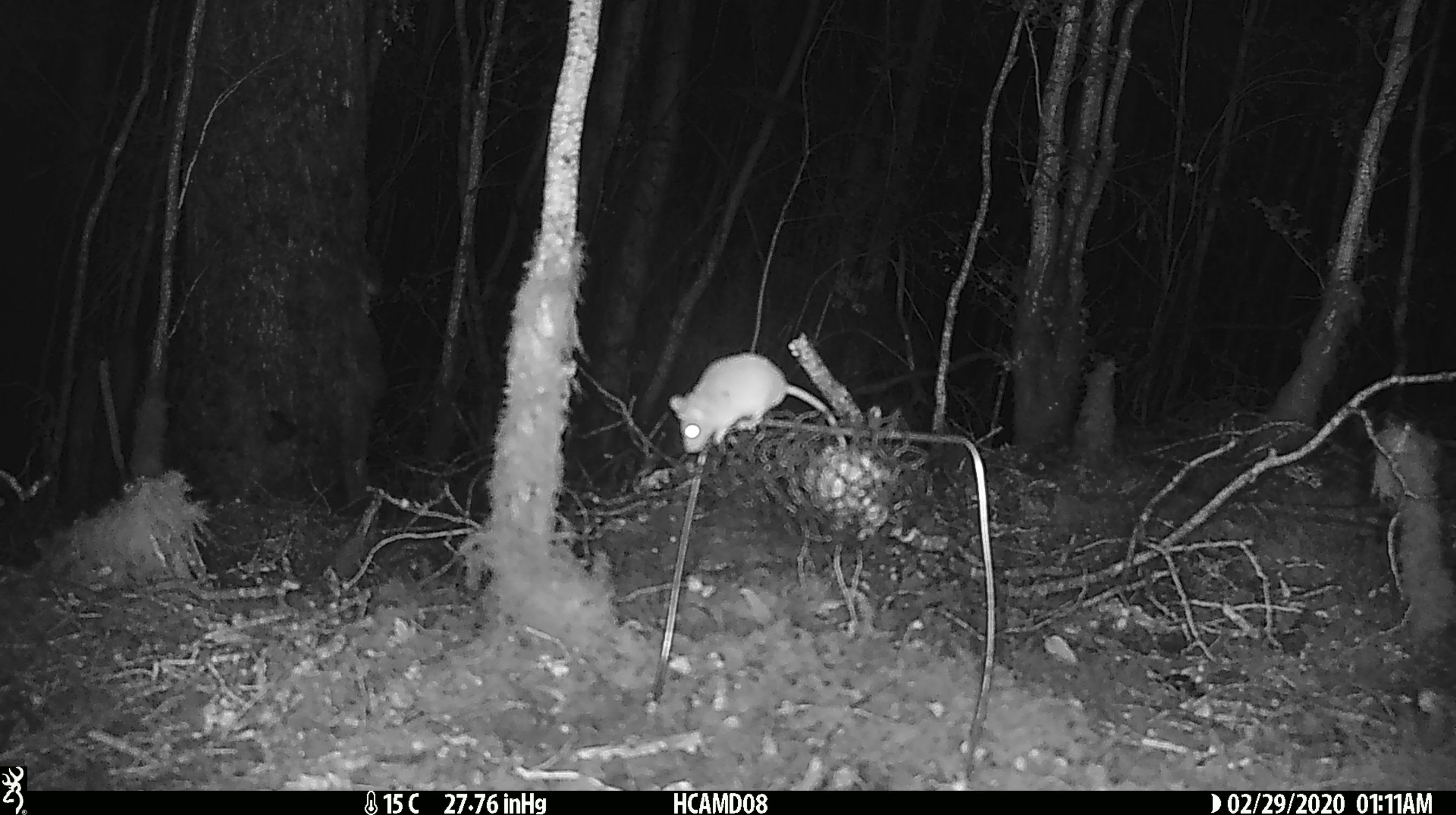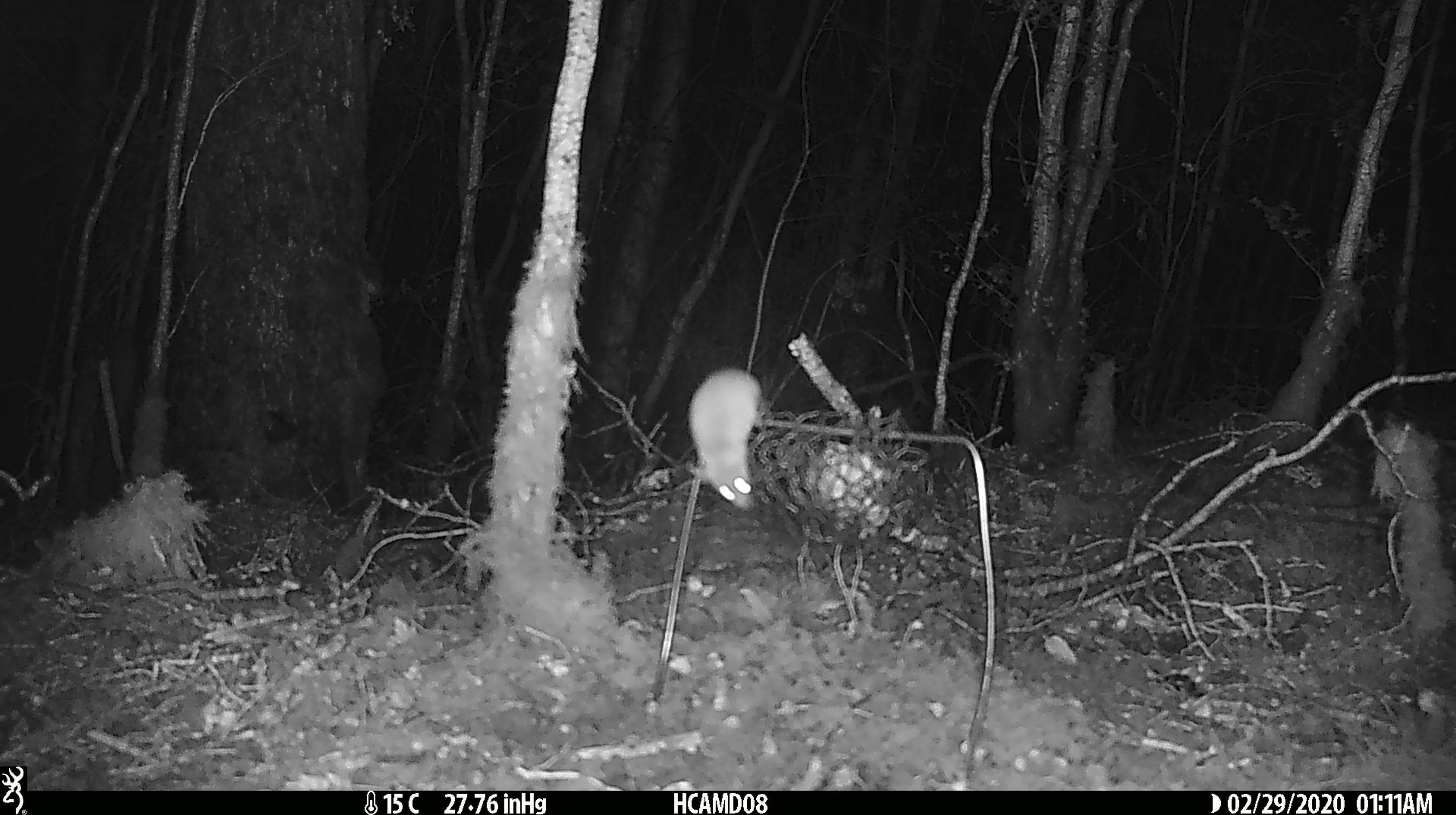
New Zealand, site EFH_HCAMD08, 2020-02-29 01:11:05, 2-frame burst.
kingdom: Animalia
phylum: Chordata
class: Mammalia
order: Rodentia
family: Muridae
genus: Mus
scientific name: Mus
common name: mouse